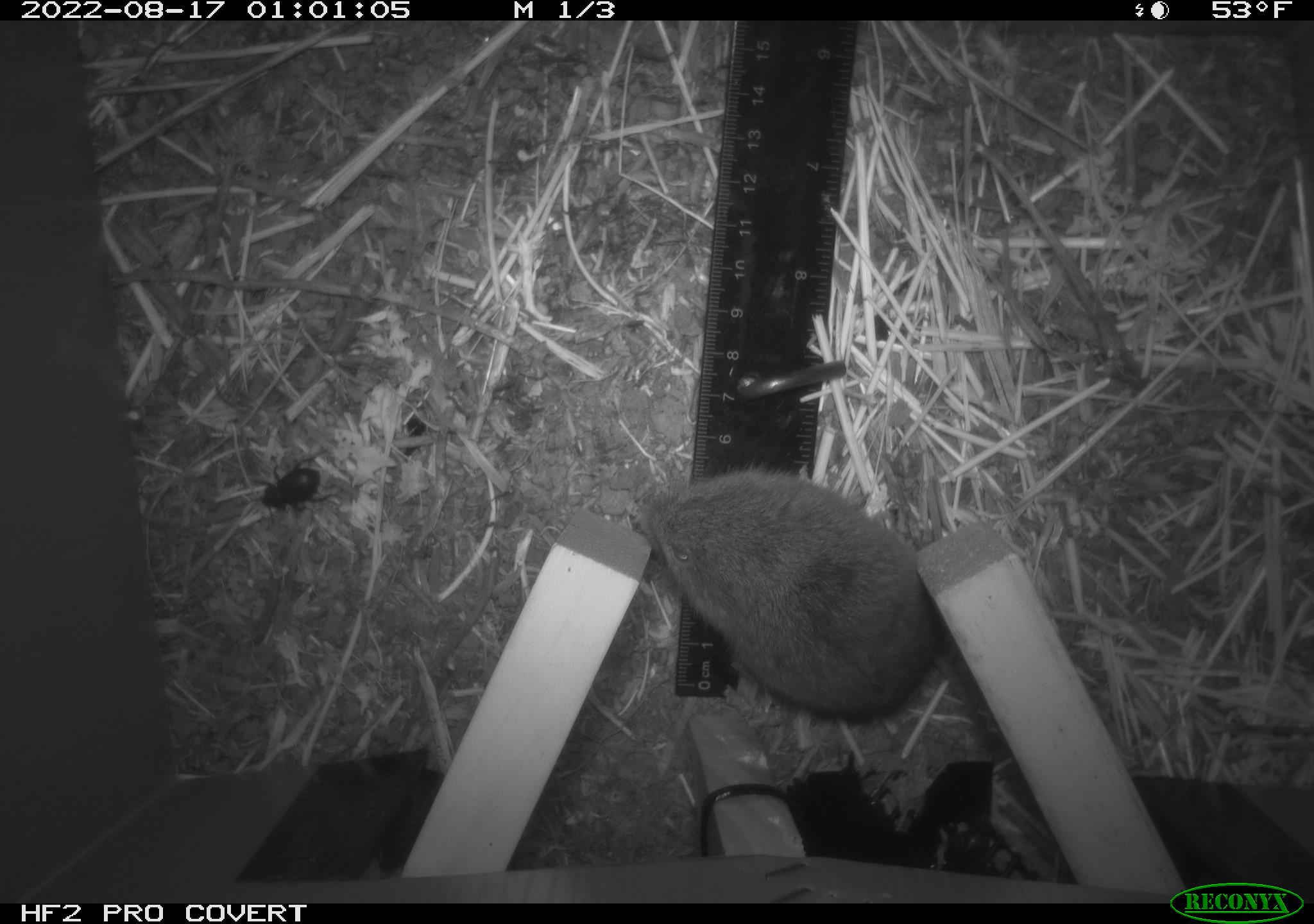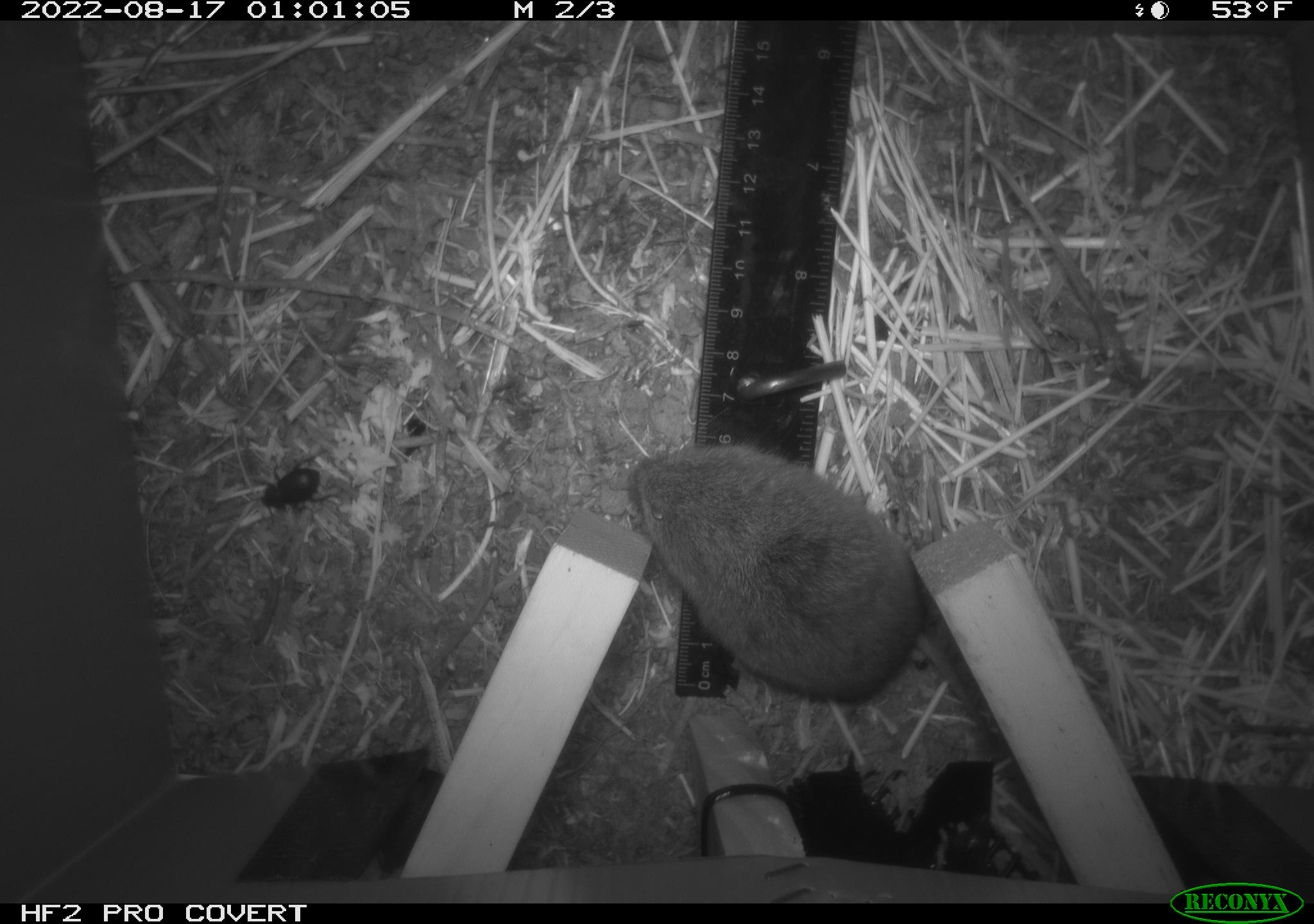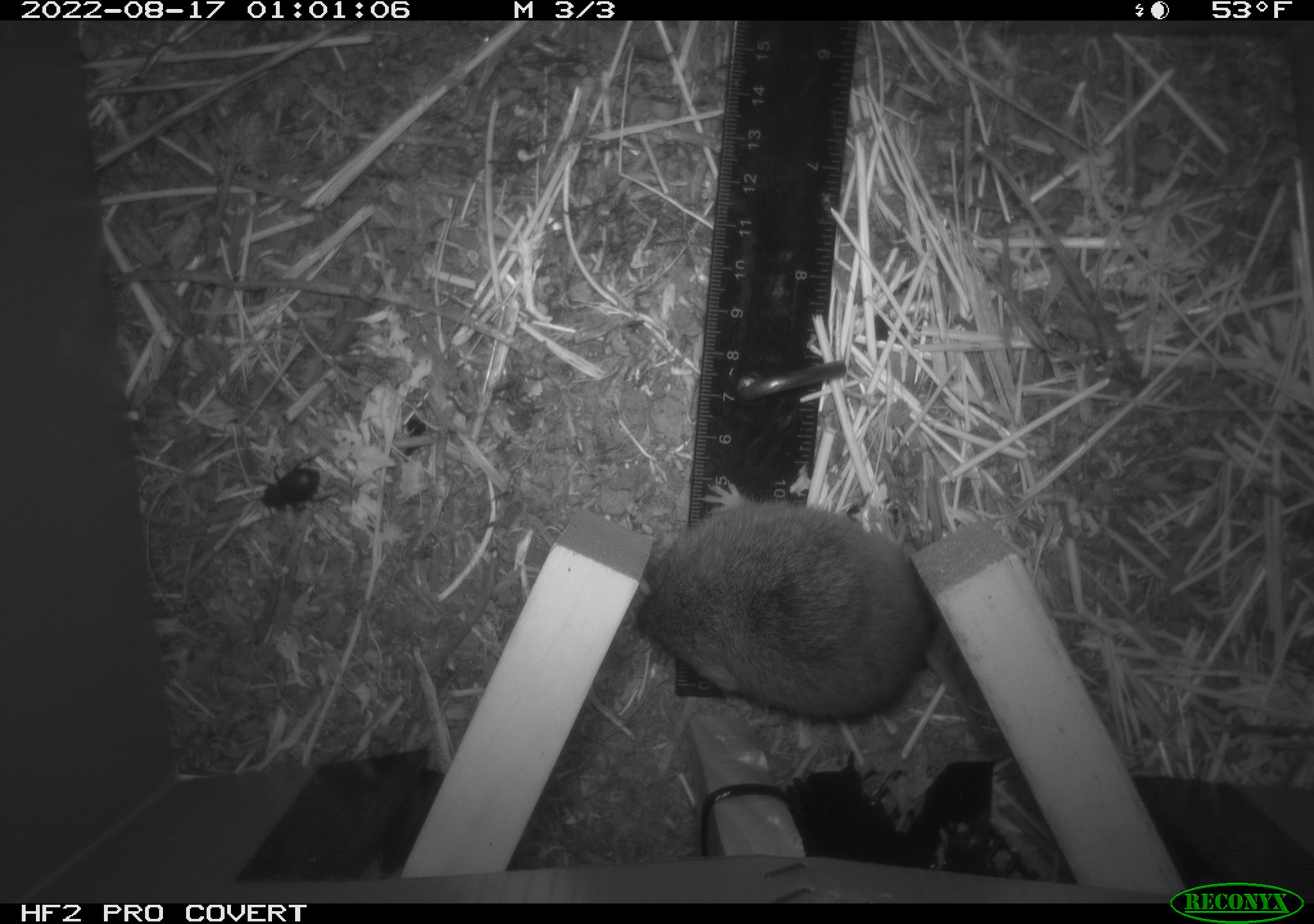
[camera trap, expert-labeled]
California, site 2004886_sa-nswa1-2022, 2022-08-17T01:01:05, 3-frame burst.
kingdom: Animalia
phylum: Chordata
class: Mammalia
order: Rodentia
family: Cricetidae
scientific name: Cricetidae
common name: hamsters, voles, lemmings, and allies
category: cricetidae family